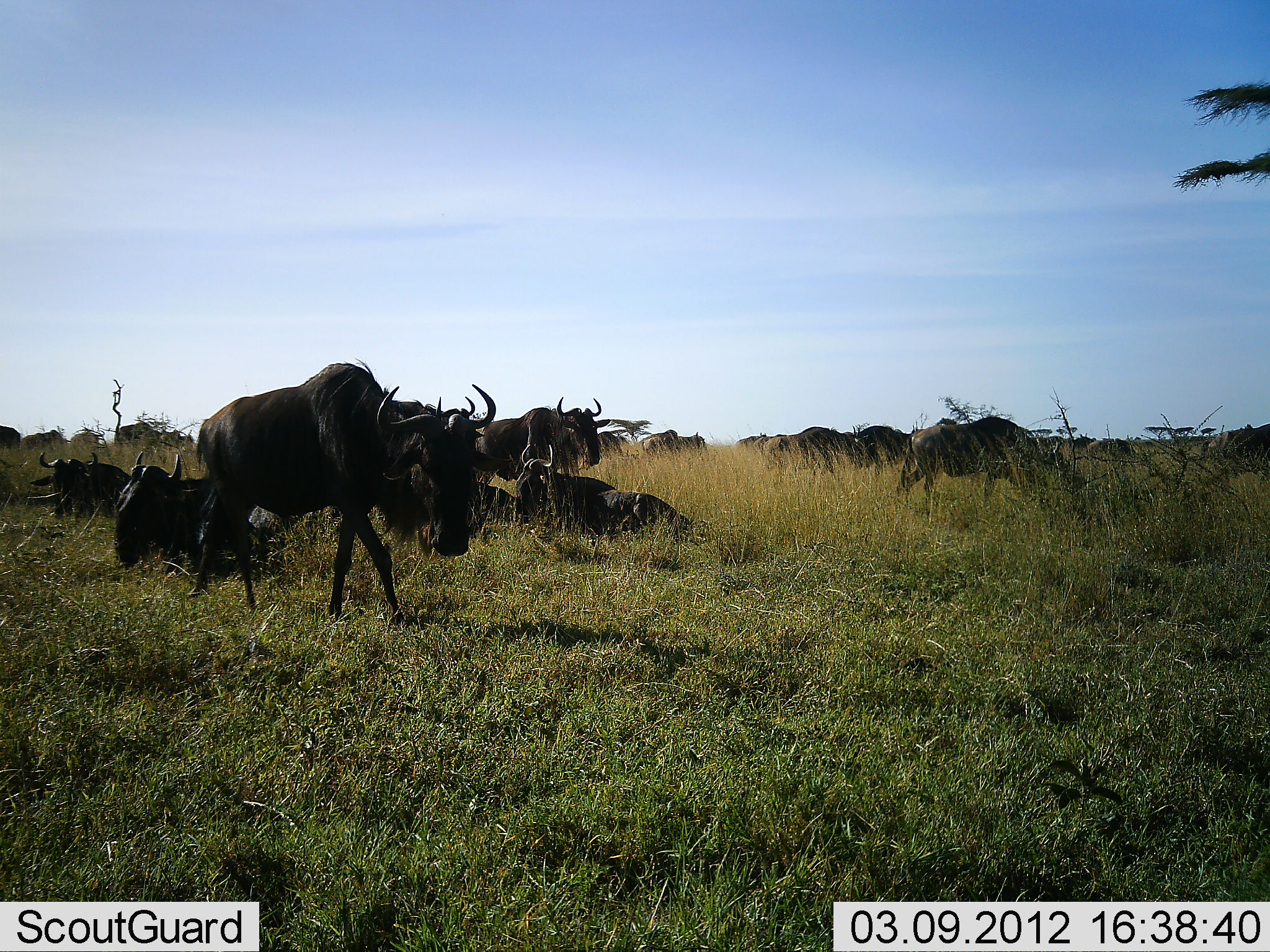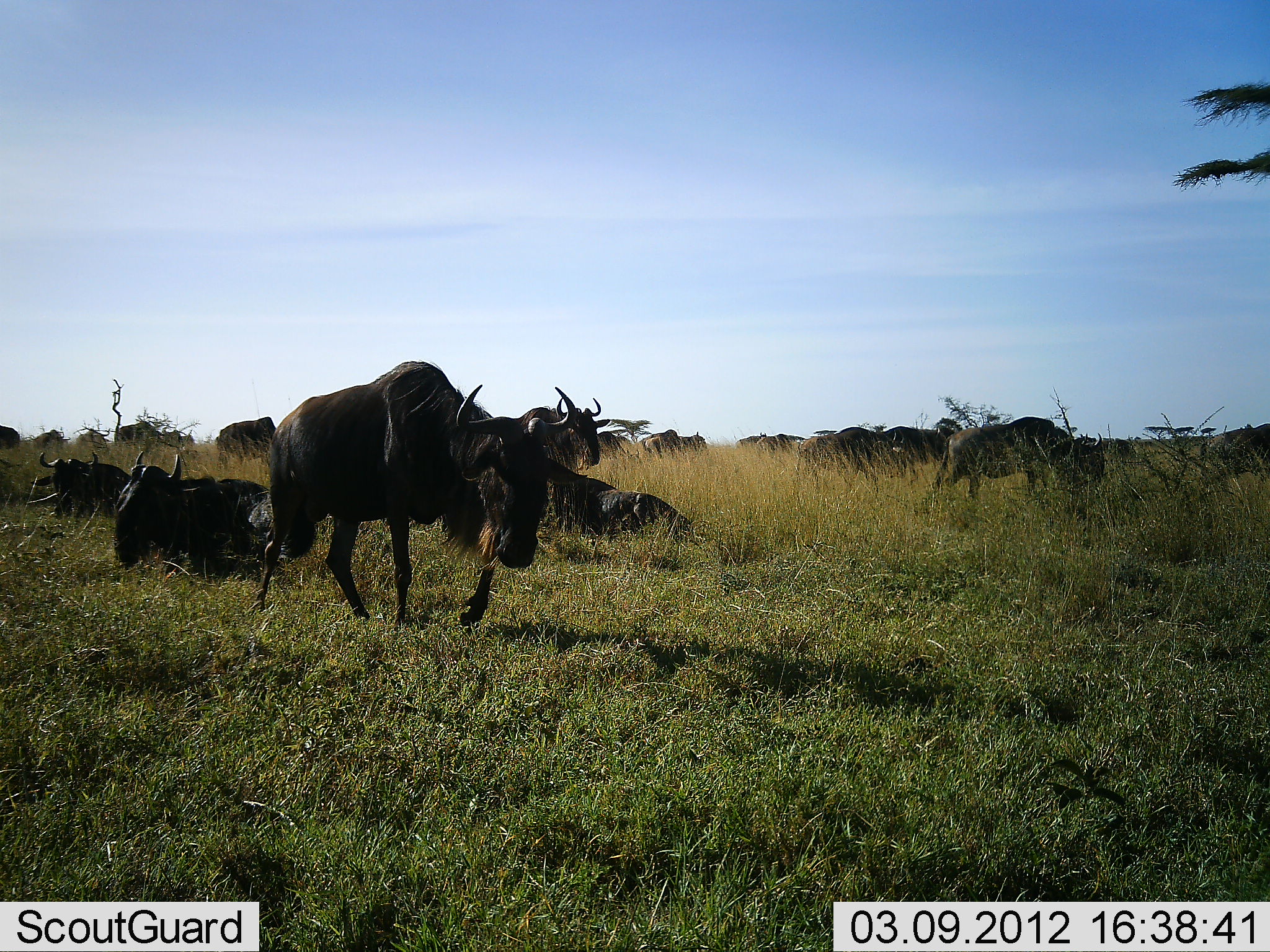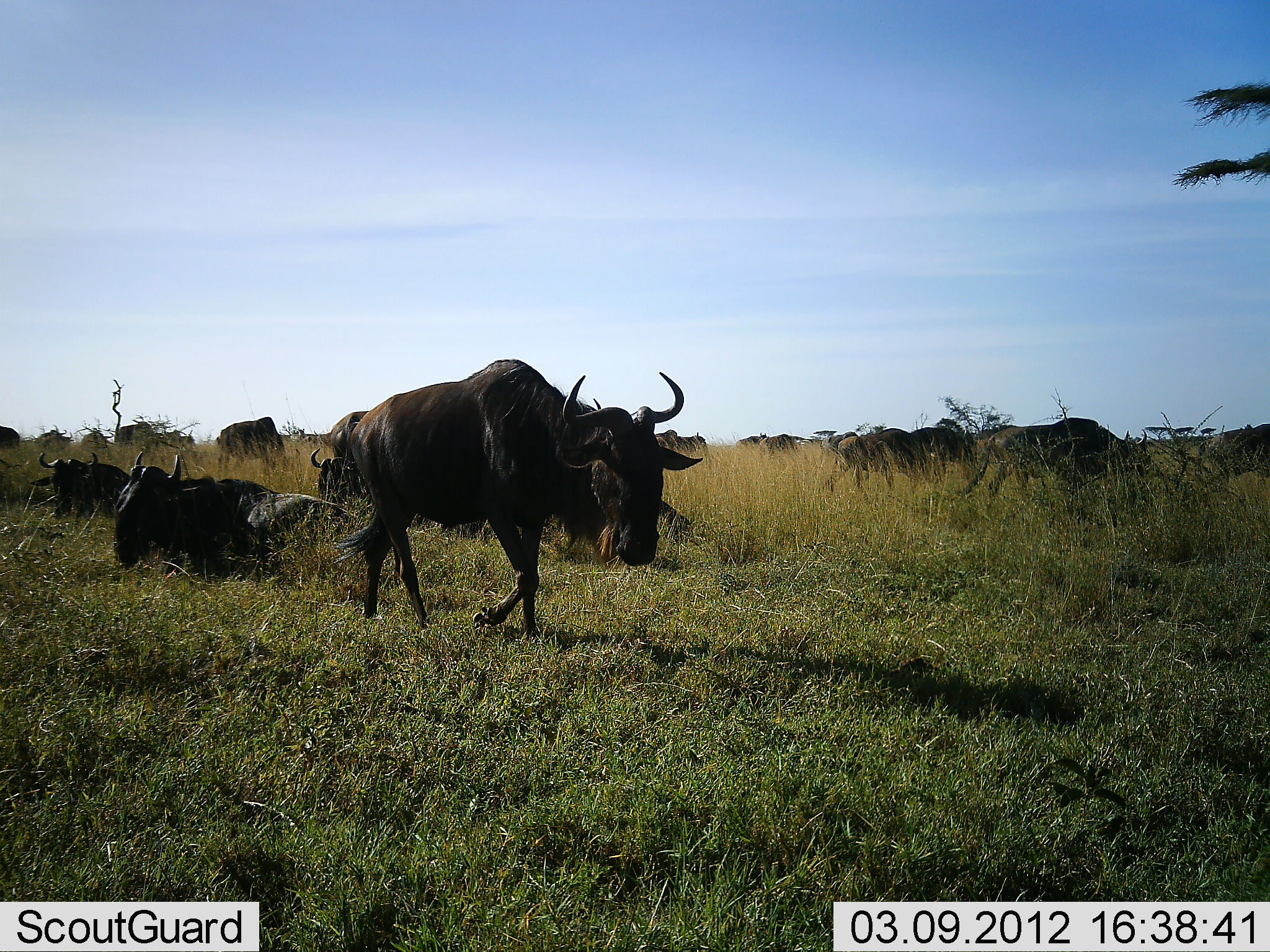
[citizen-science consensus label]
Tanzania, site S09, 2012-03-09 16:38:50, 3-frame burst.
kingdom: Animalia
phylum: Chordata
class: Mammalia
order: Artiodactyla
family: Bovidae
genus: Connochaetes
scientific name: Connochaetes taurinus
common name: blue wildebeest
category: wildebeest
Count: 11-50.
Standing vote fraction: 72%.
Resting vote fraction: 97%.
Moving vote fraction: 62%.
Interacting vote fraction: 3%.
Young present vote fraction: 3%.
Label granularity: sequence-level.